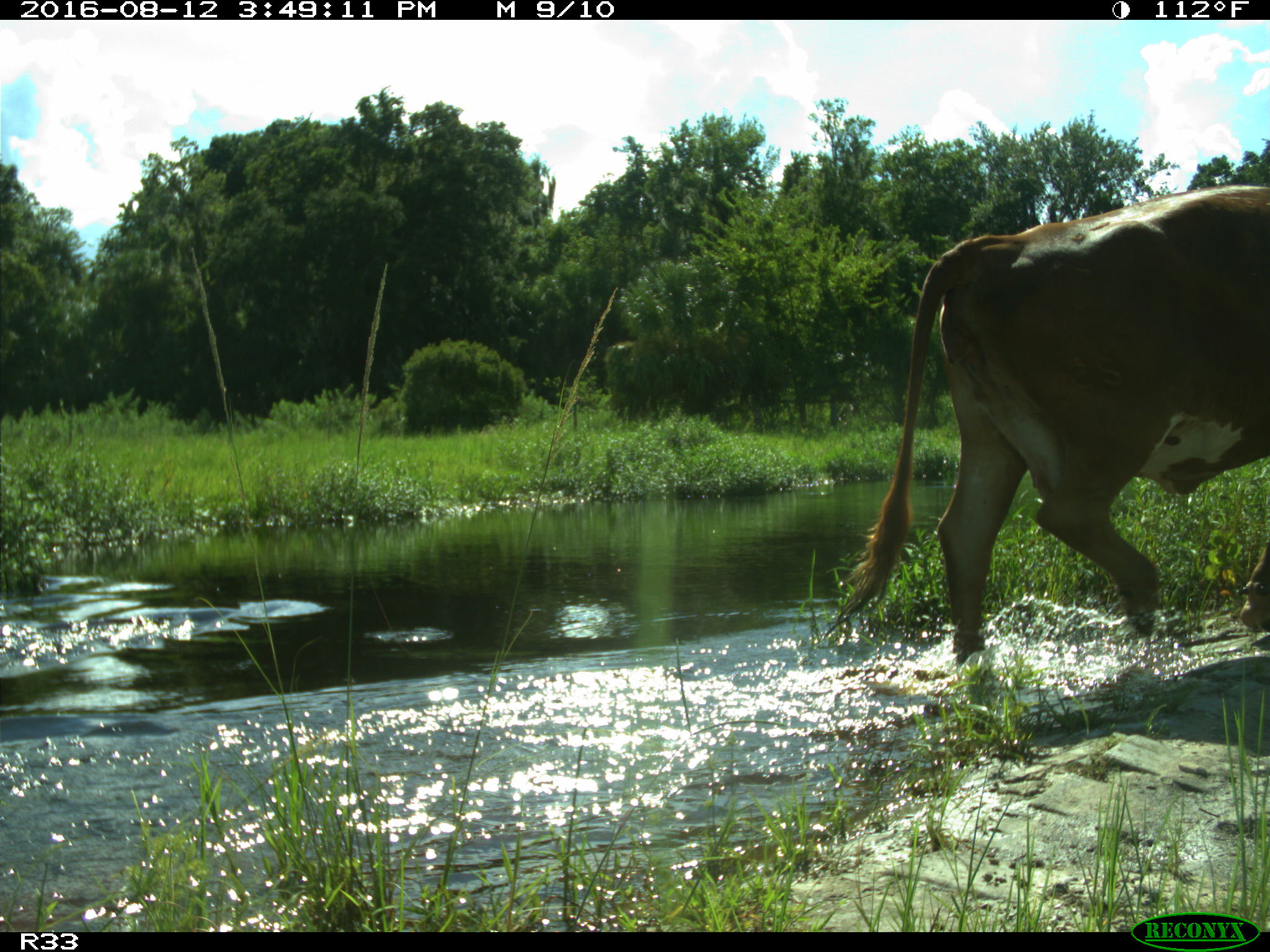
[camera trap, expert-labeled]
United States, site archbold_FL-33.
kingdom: Animalia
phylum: Chordata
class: Mammalia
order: Artiodactyla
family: Bovidae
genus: Bos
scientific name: Bos taurus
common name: domestic cow